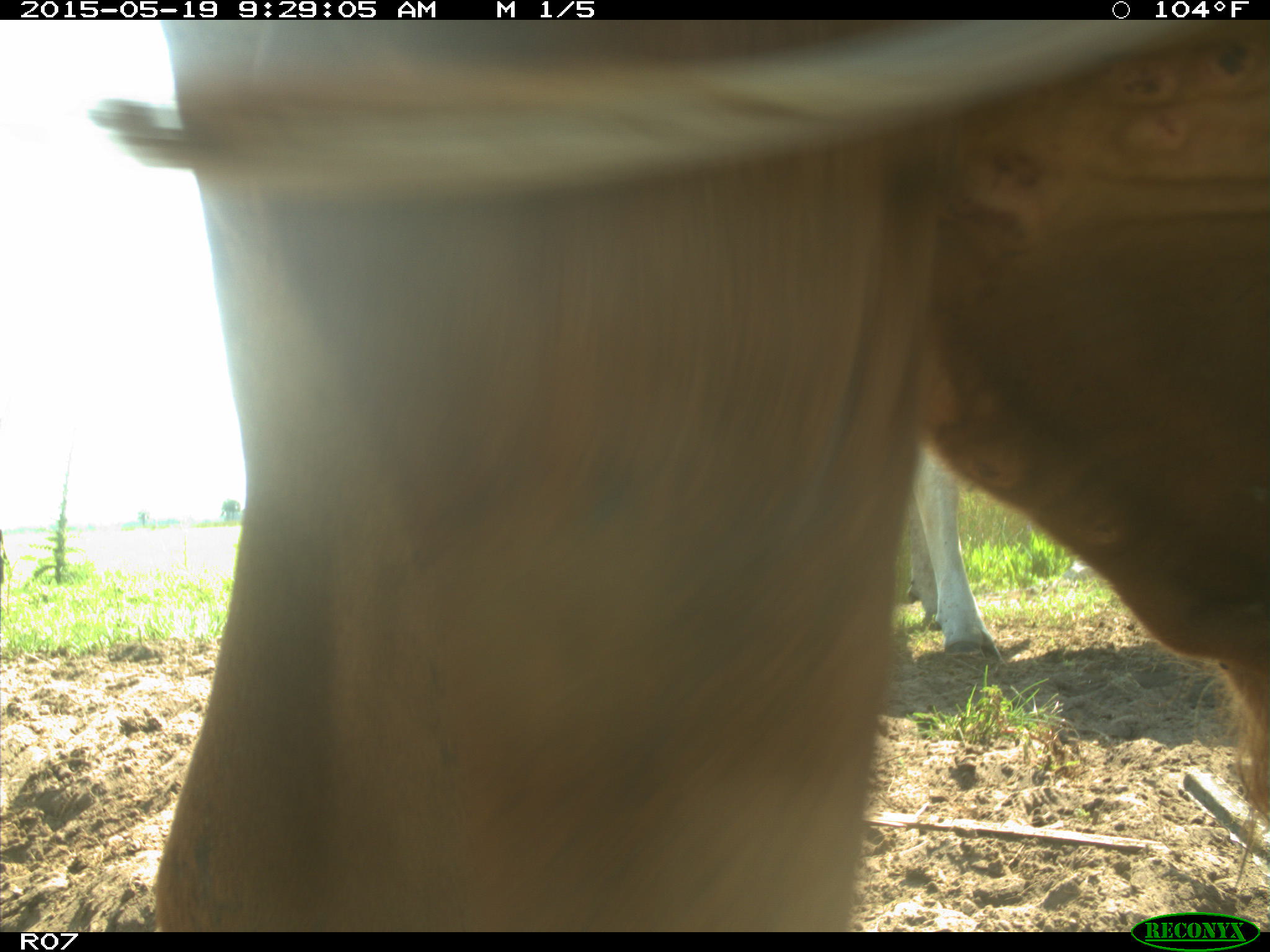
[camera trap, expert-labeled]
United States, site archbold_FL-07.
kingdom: Animalia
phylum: Chordata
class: Mammalia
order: Artiodactyla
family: Bovidae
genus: Bos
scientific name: Bos taurus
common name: domestic cow